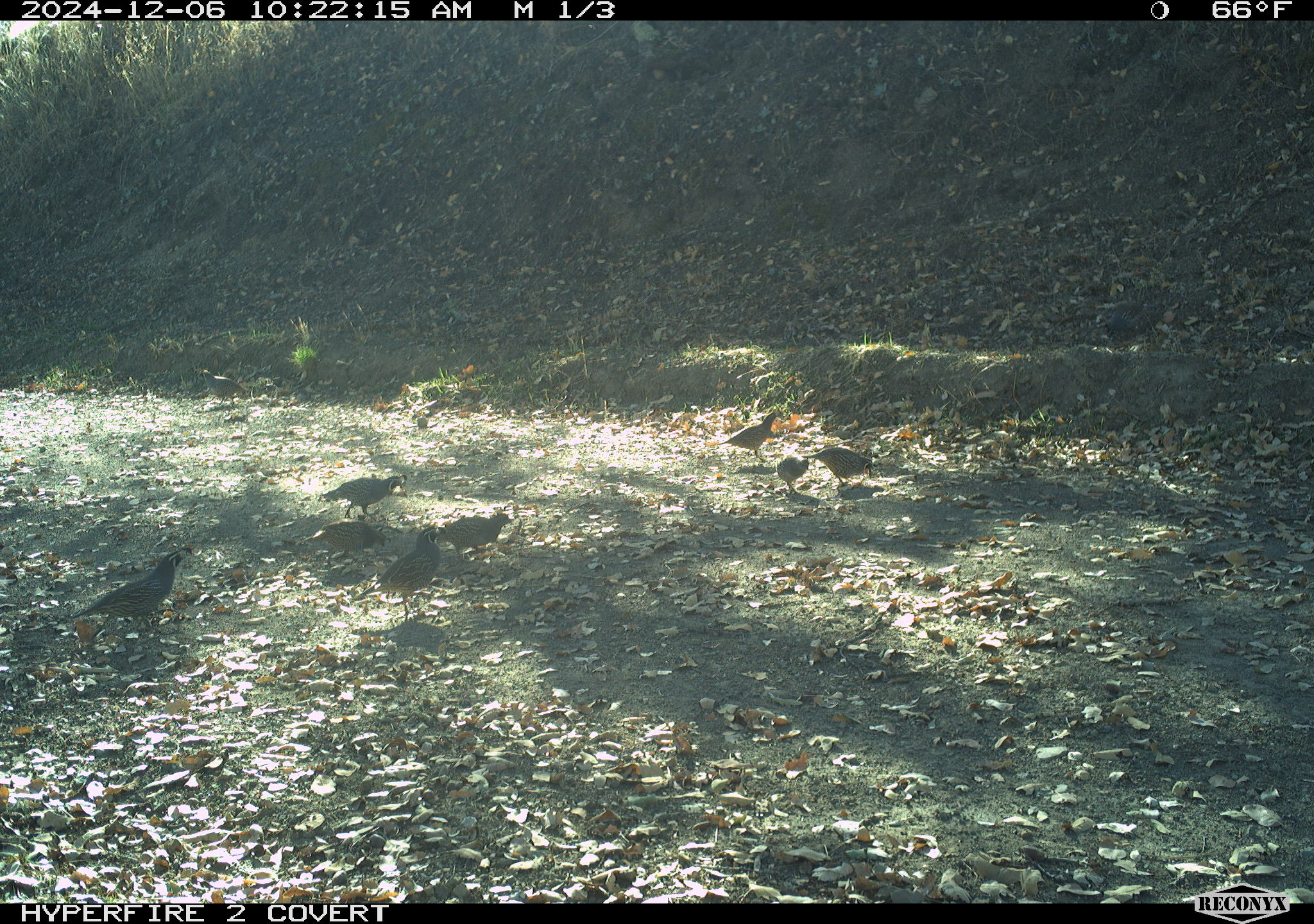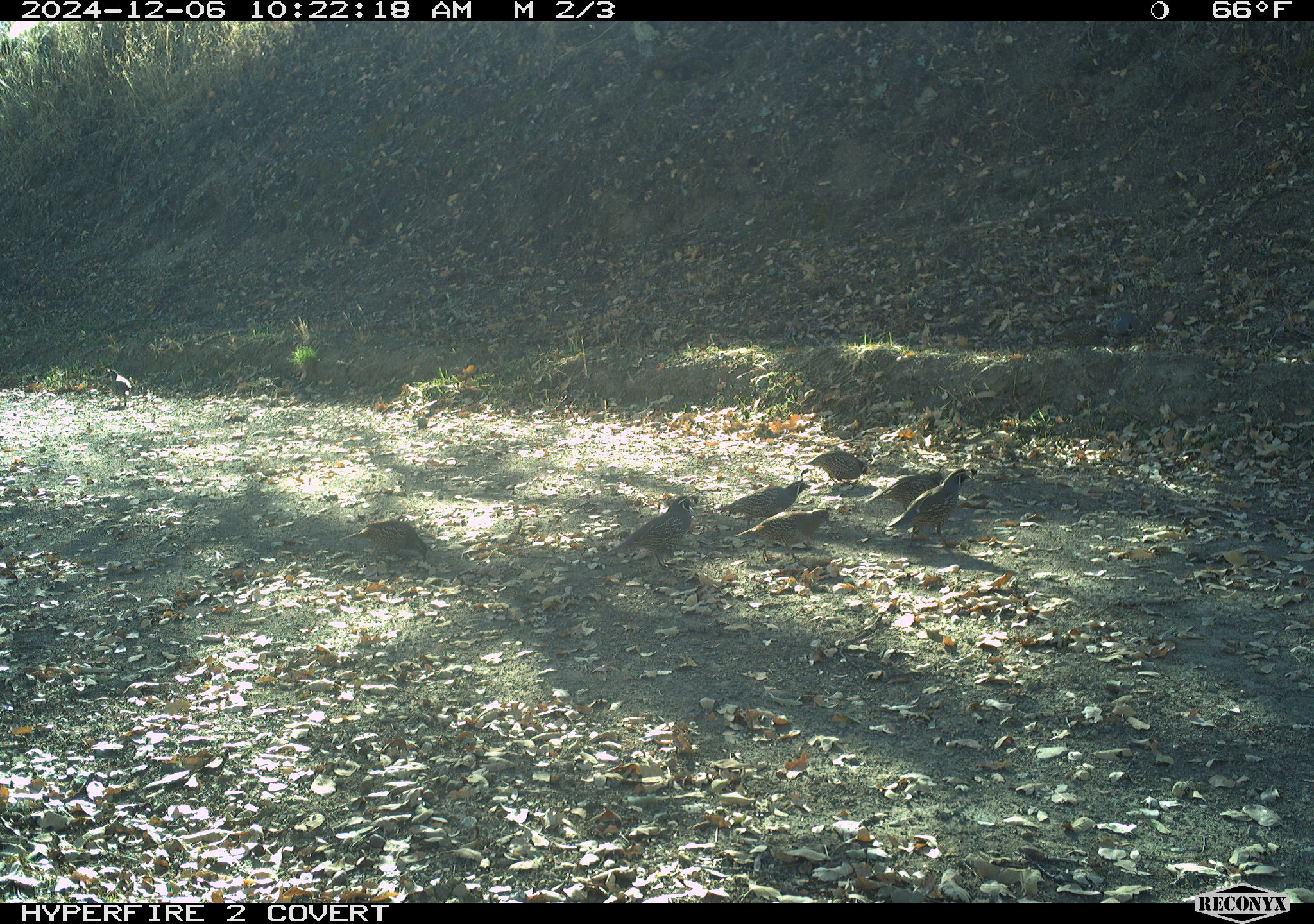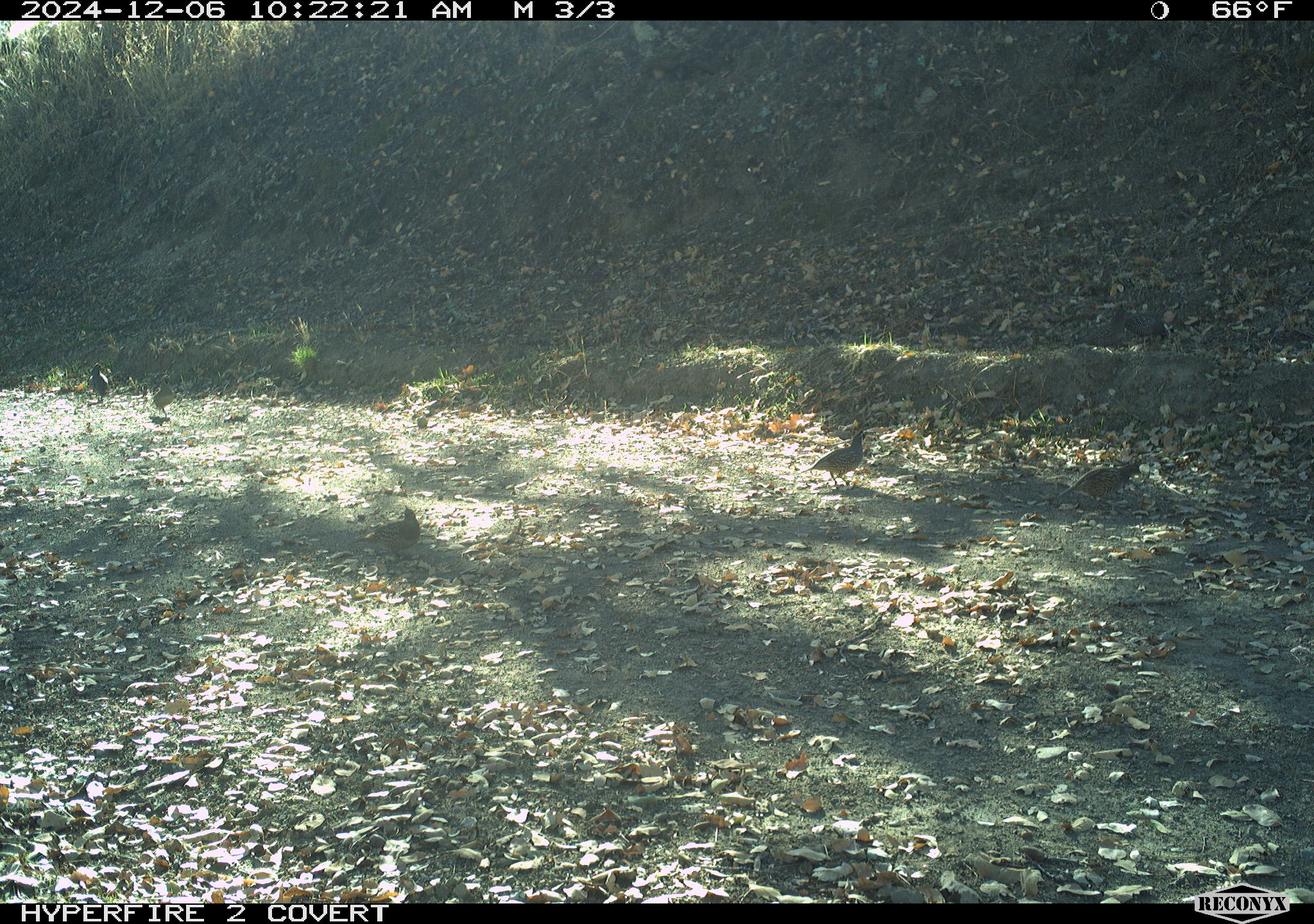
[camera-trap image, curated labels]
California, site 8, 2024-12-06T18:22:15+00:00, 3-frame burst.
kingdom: Animalia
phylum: Chordata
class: Aves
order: Galliformes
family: Odontophoridae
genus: Callipepla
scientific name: Callipepla californica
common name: california quail